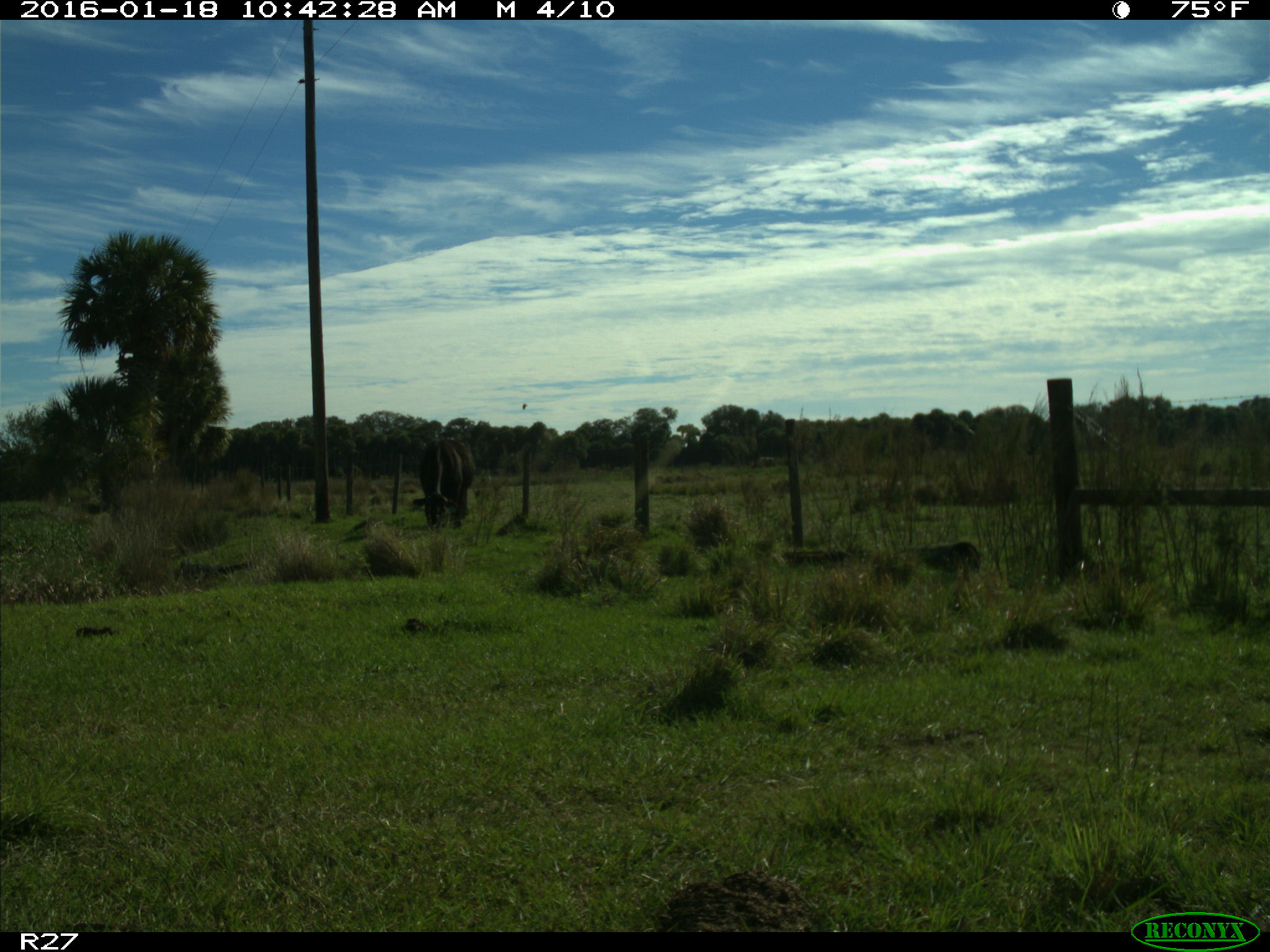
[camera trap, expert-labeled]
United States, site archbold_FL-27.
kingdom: Animalia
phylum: Chordata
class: Mammalia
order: Artiodactyla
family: Bovidae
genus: Bos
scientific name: Bos taurus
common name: domestic cow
Bos taurus (domestic cow).